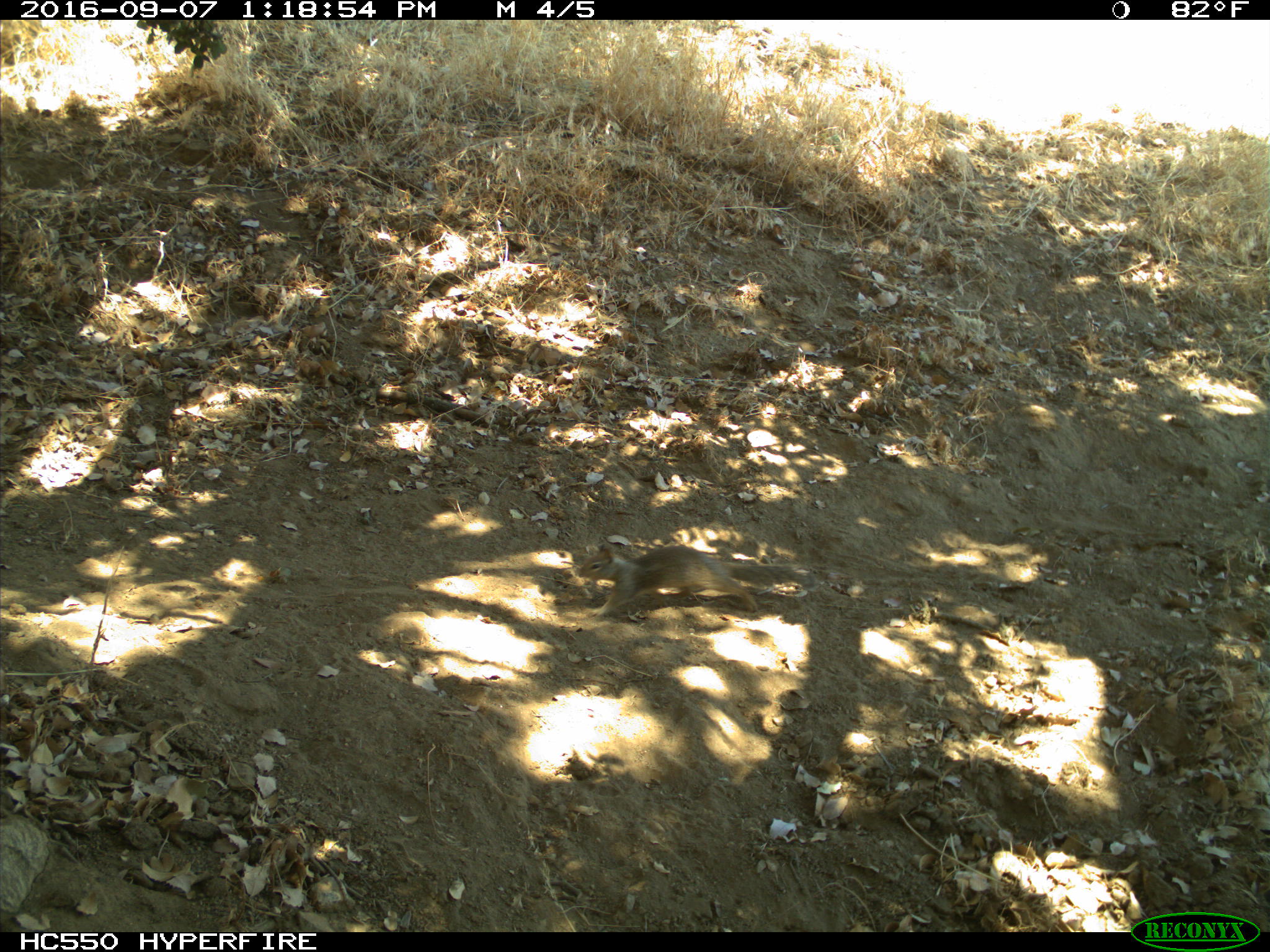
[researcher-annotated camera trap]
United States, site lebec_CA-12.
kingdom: Animalia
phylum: Chordata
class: Mammalia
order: Rodentia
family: Sciuridae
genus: Otospermophilus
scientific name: Otospermophilus beecheyi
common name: california ground squirrel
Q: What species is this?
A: Otospermophilus beecheyi (california ground squirrel).